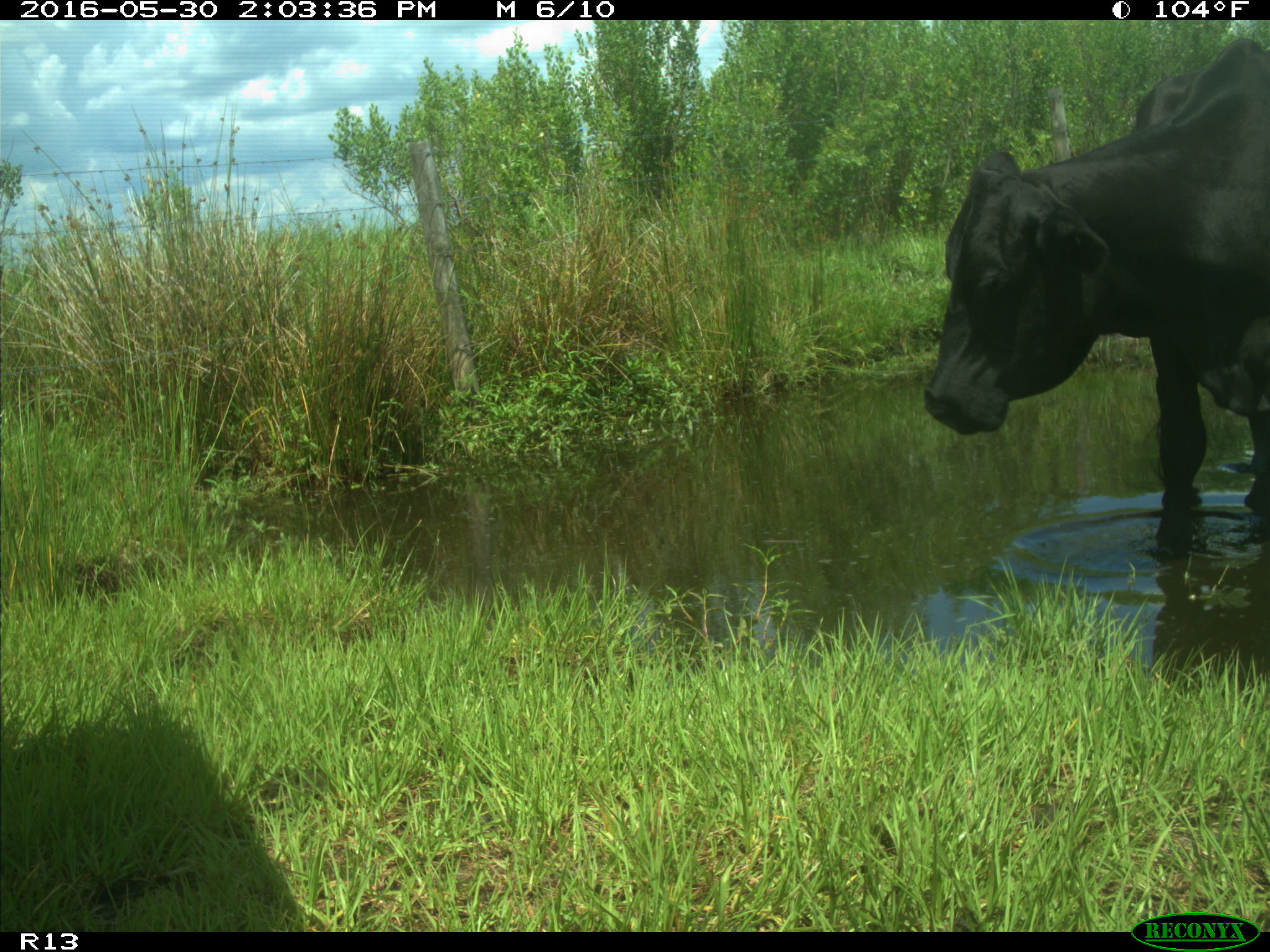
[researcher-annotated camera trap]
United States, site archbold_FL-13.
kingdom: Animalia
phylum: Chordata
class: Mammalia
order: Artiodactyla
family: Bovidae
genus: Bos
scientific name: Bos taurus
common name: domestic cow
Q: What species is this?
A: Bos taurus (domestic cow).